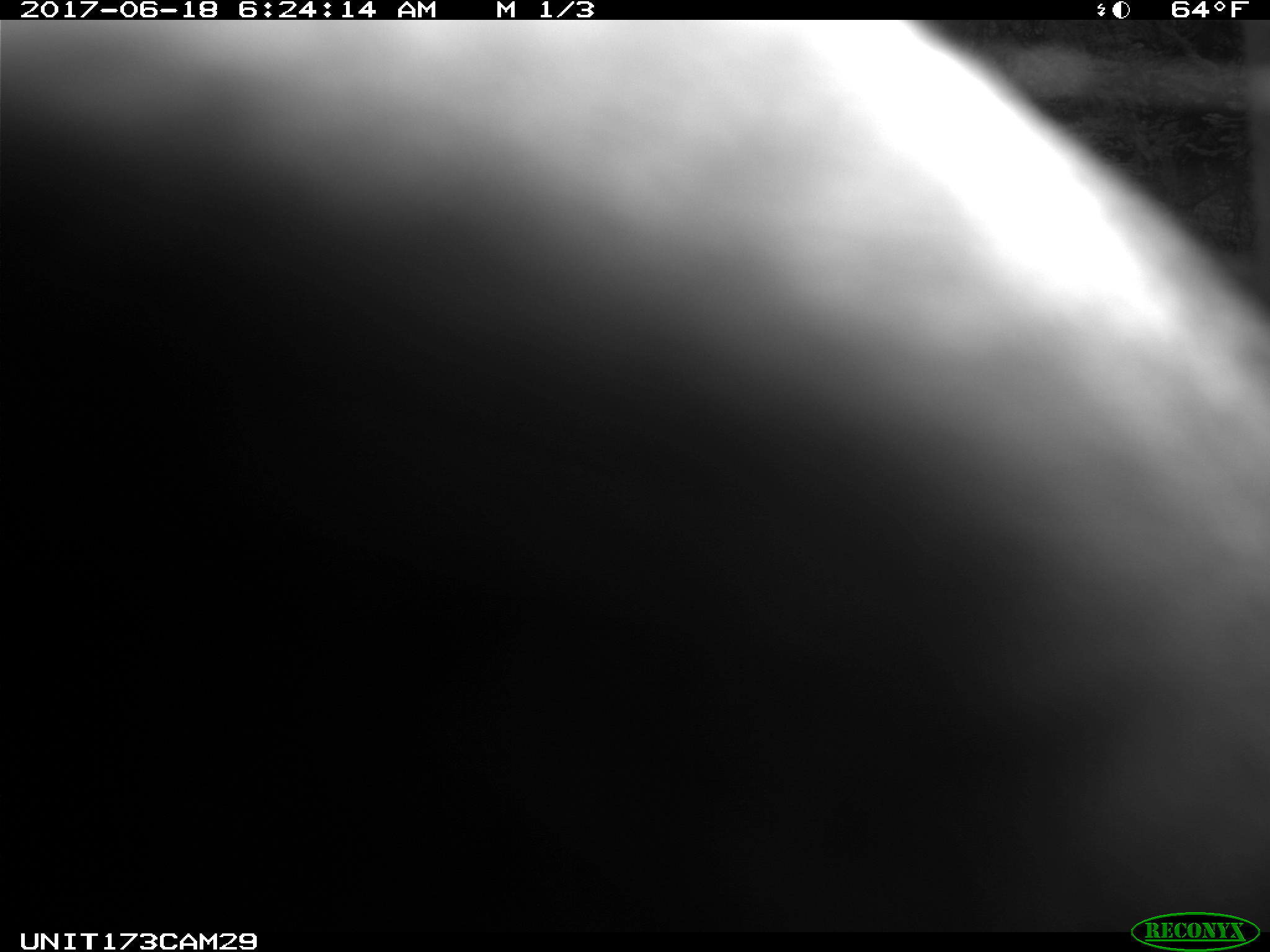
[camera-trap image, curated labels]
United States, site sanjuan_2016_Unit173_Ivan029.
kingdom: Animalia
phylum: Chordata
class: Mammalia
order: Artiodactyla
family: Cervidae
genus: Cervus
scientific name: Cervus elaphus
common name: red deer